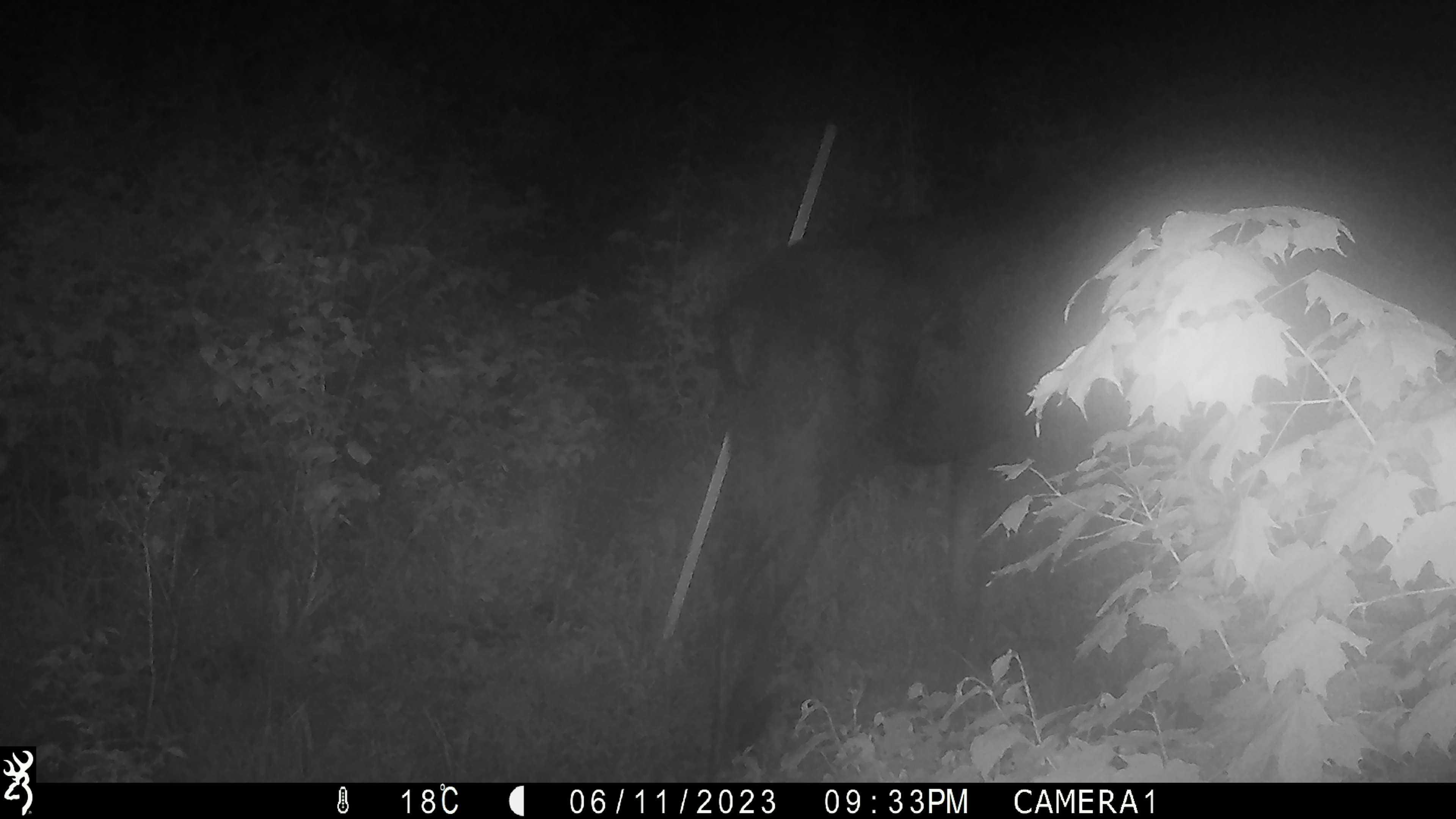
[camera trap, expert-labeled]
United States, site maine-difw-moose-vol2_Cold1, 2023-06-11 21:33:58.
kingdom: Animalia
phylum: Chordata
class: Mammalia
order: Artiodactyla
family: Cervidae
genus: Alces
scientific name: Alces alces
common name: moose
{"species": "moose (Alces alces)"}